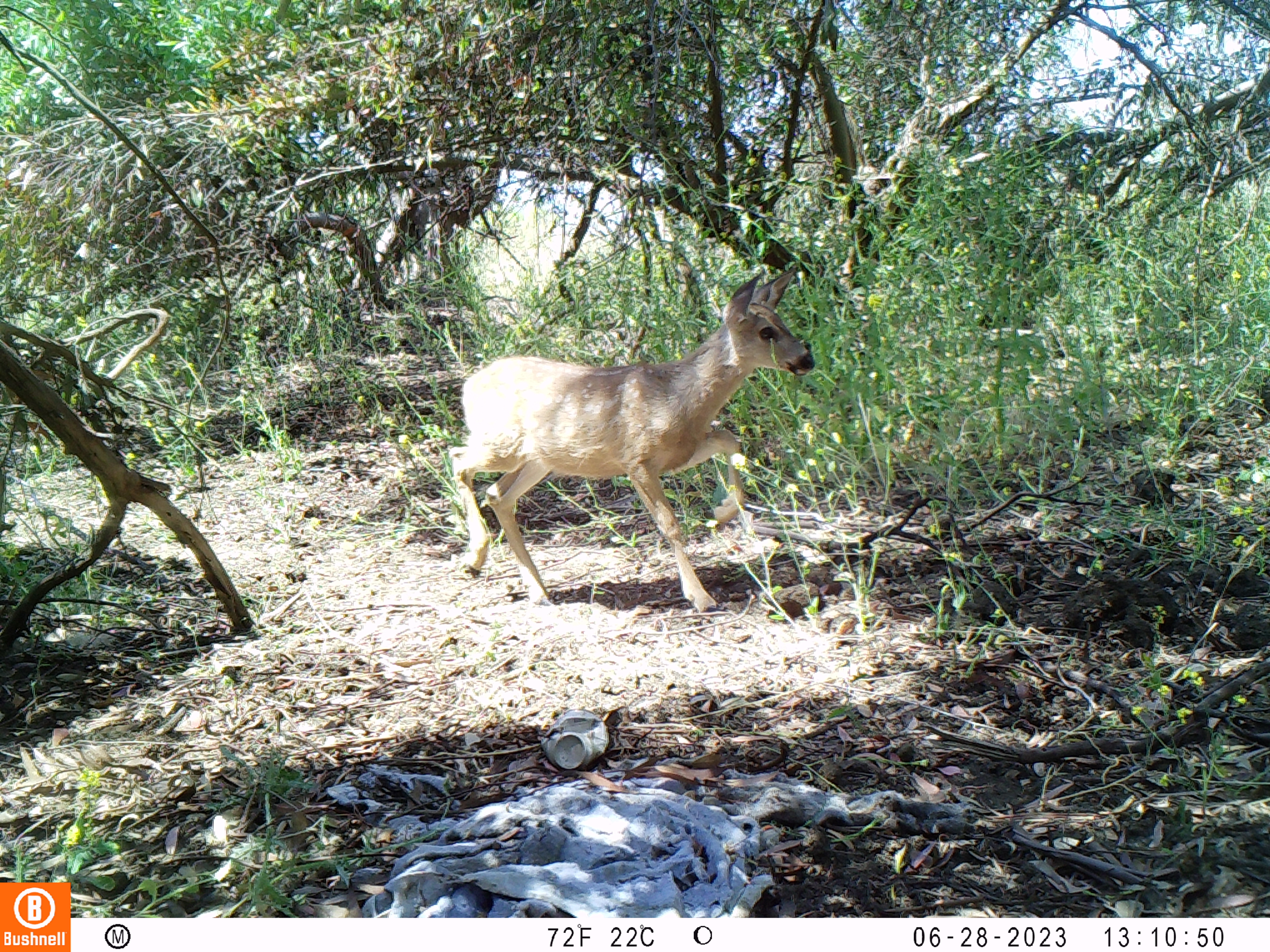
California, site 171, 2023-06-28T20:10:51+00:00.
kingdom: Animalia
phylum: Chordata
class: Mammalia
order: Artiodactyla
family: Cervidae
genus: Odocoileus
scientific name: Odocoileus hemionus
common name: mule deer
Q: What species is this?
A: Mule deer (Odocoileus hemionus).